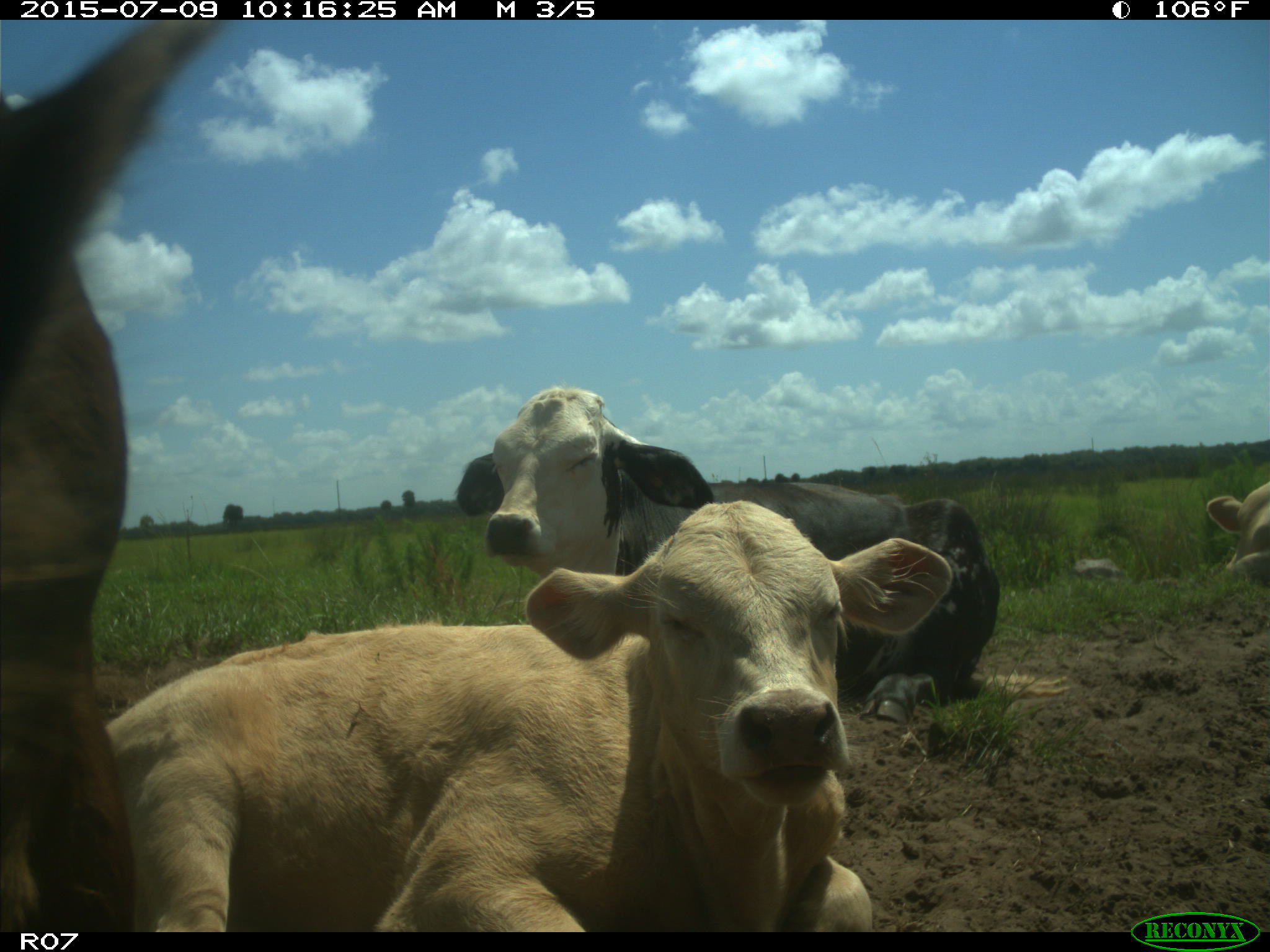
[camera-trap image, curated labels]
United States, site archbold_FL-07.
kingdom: Animalia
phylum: Chordata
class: Mammalia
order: Artiodactyla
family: Bovidae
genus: Bos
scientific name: Bos taurus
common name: domestic cow